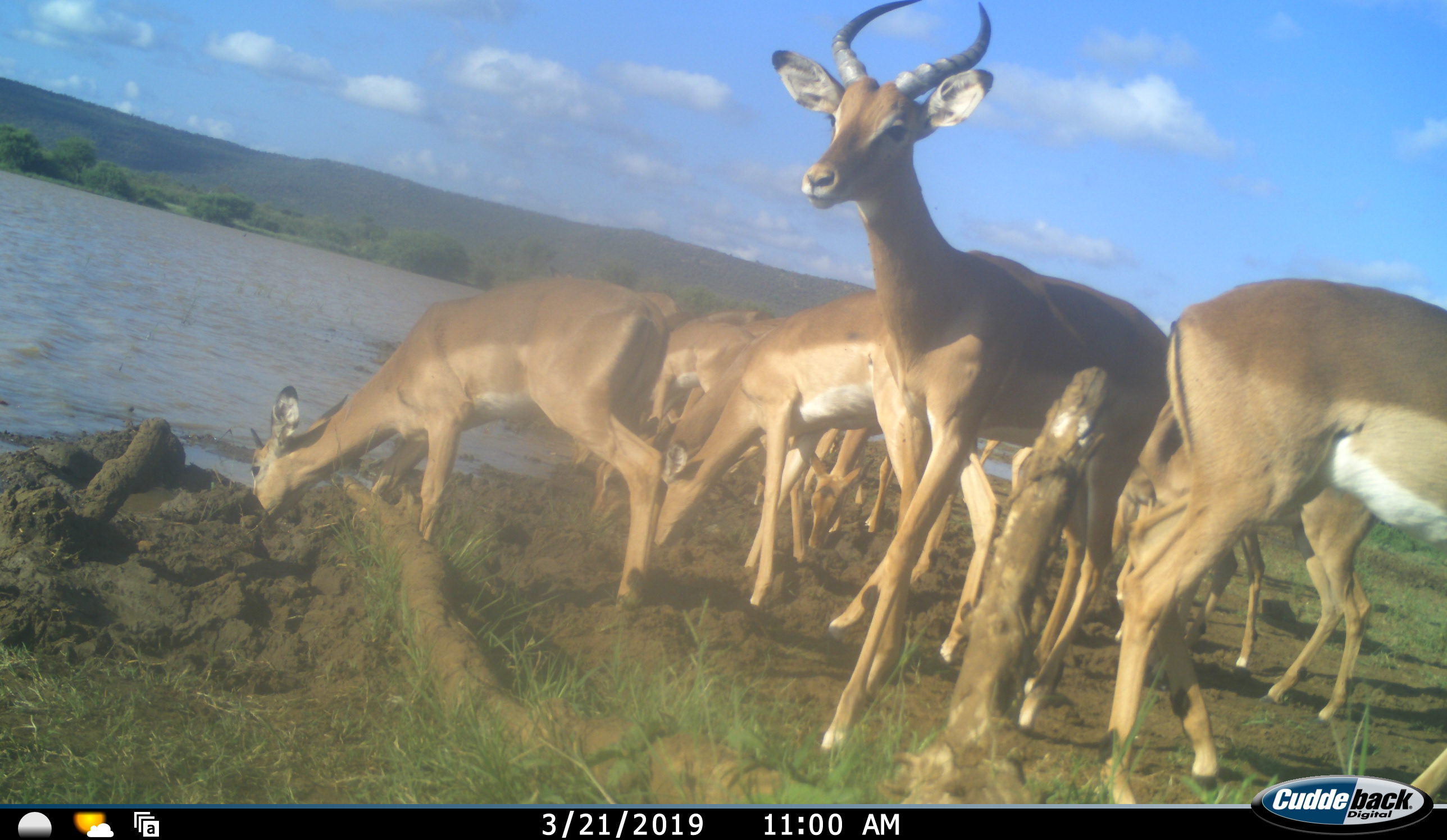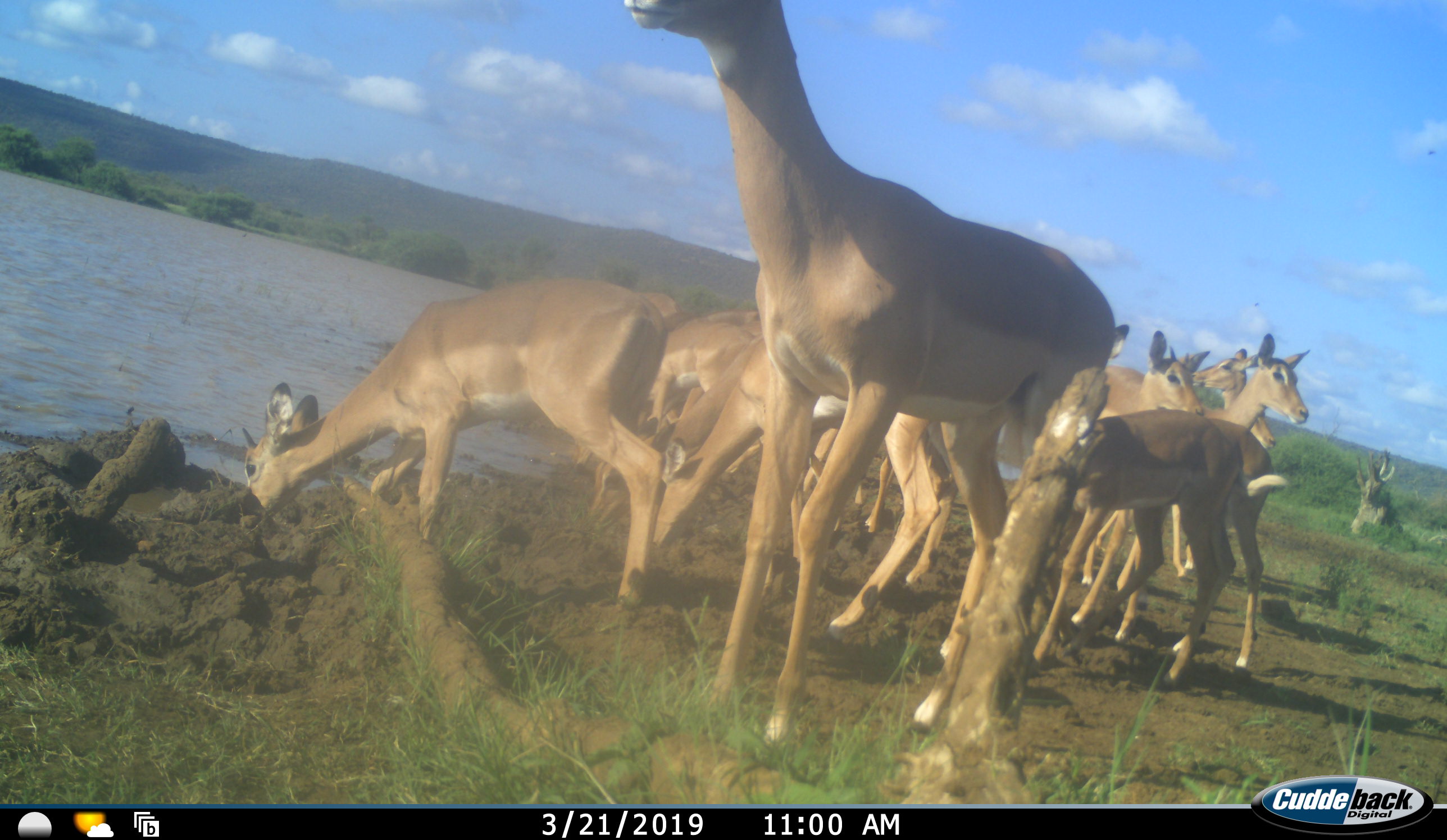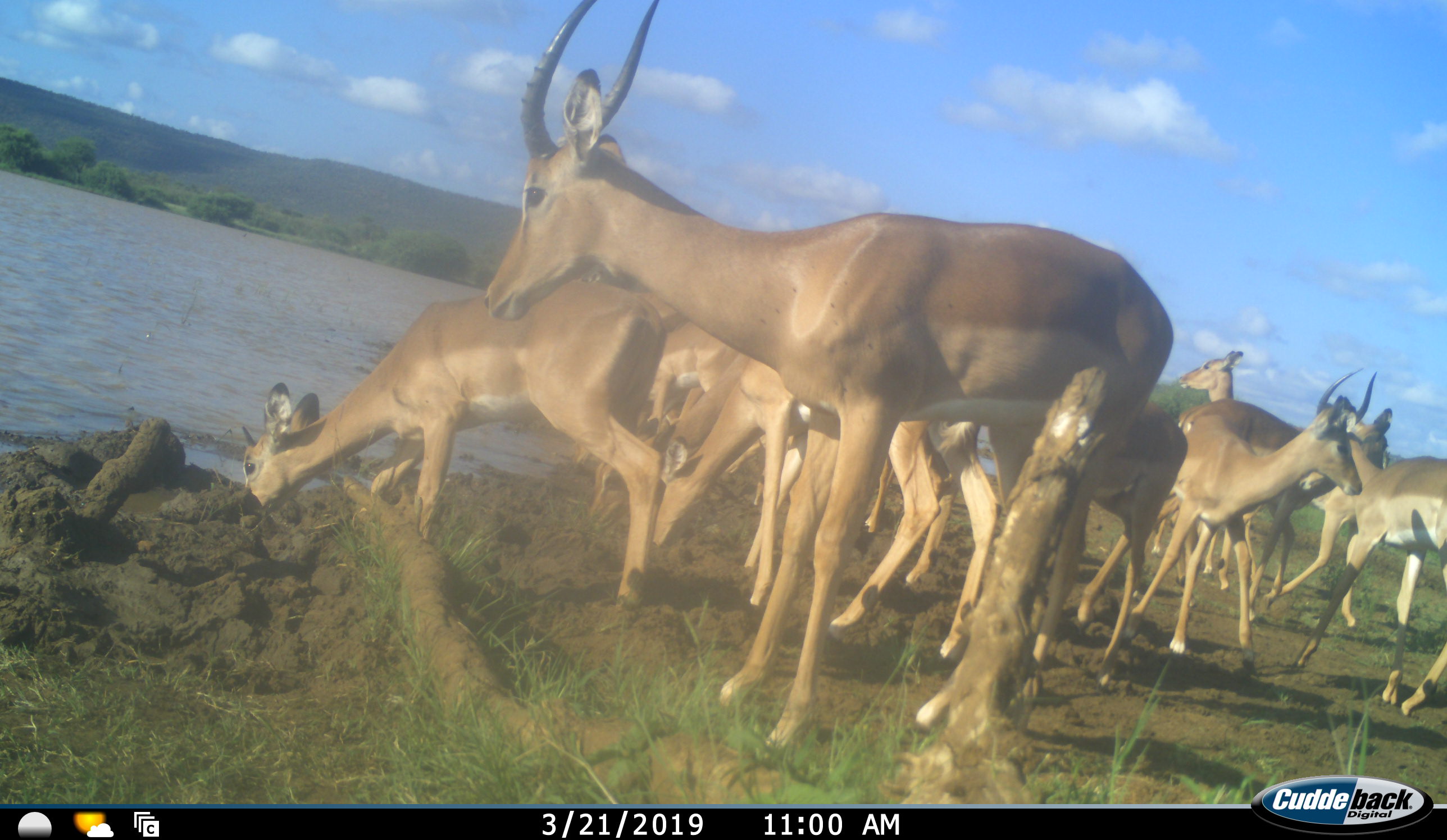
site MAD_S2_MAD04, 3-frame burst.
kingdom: Animalia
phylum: Chordata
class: Mammalia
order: Artiodactyla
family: Bovidae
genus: Aepyceros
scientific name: Aepyceros melampus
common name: impala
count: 11-50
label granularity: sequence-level